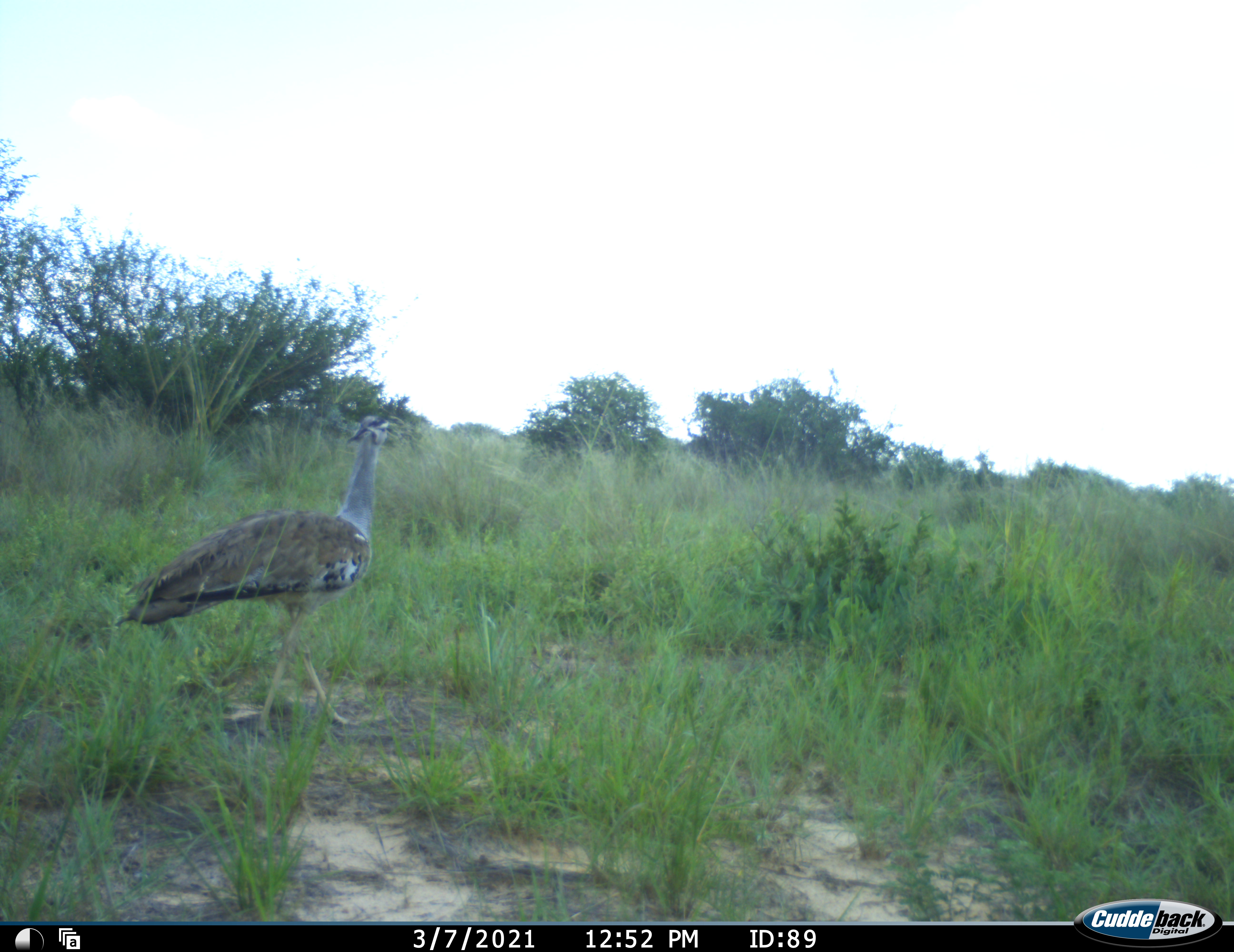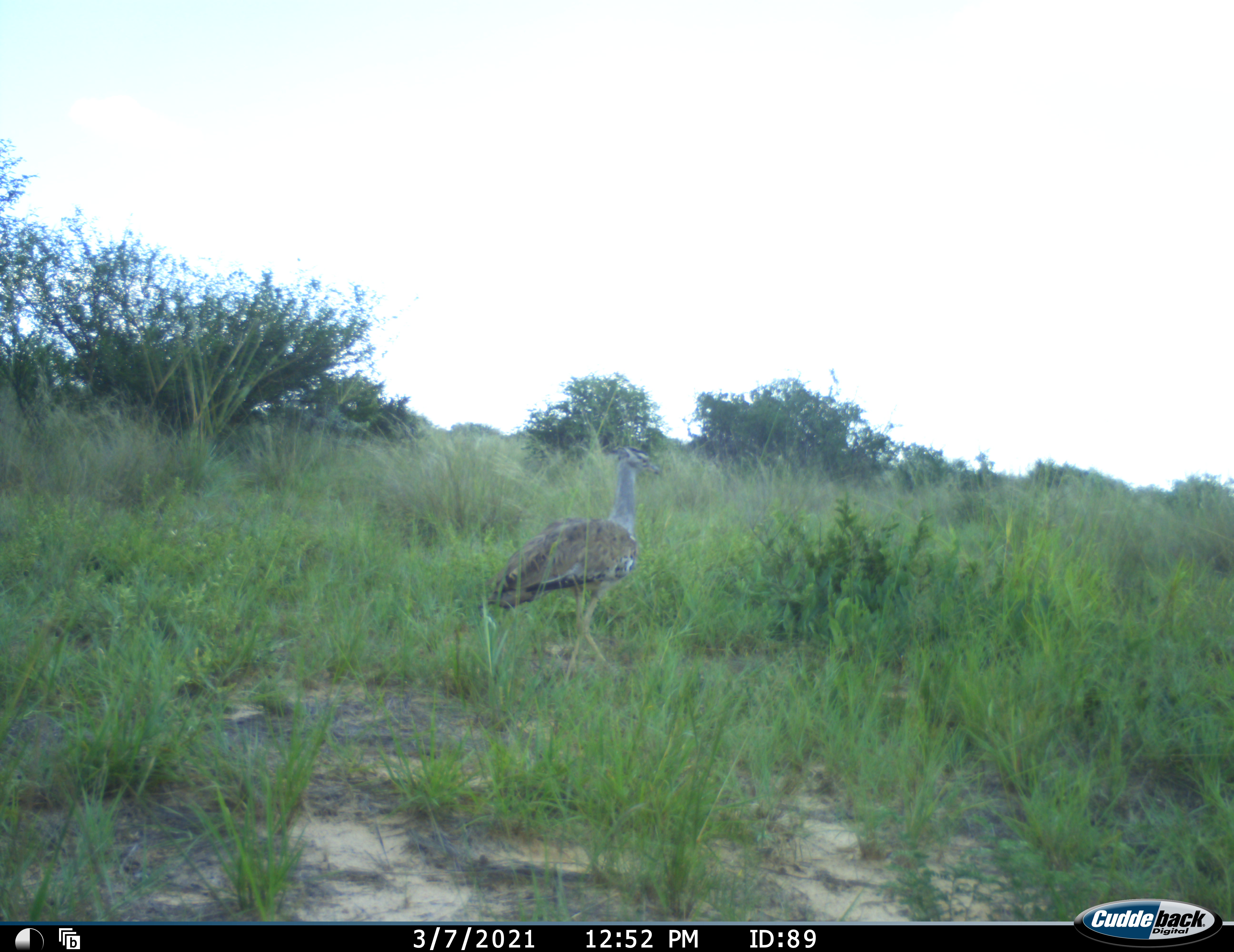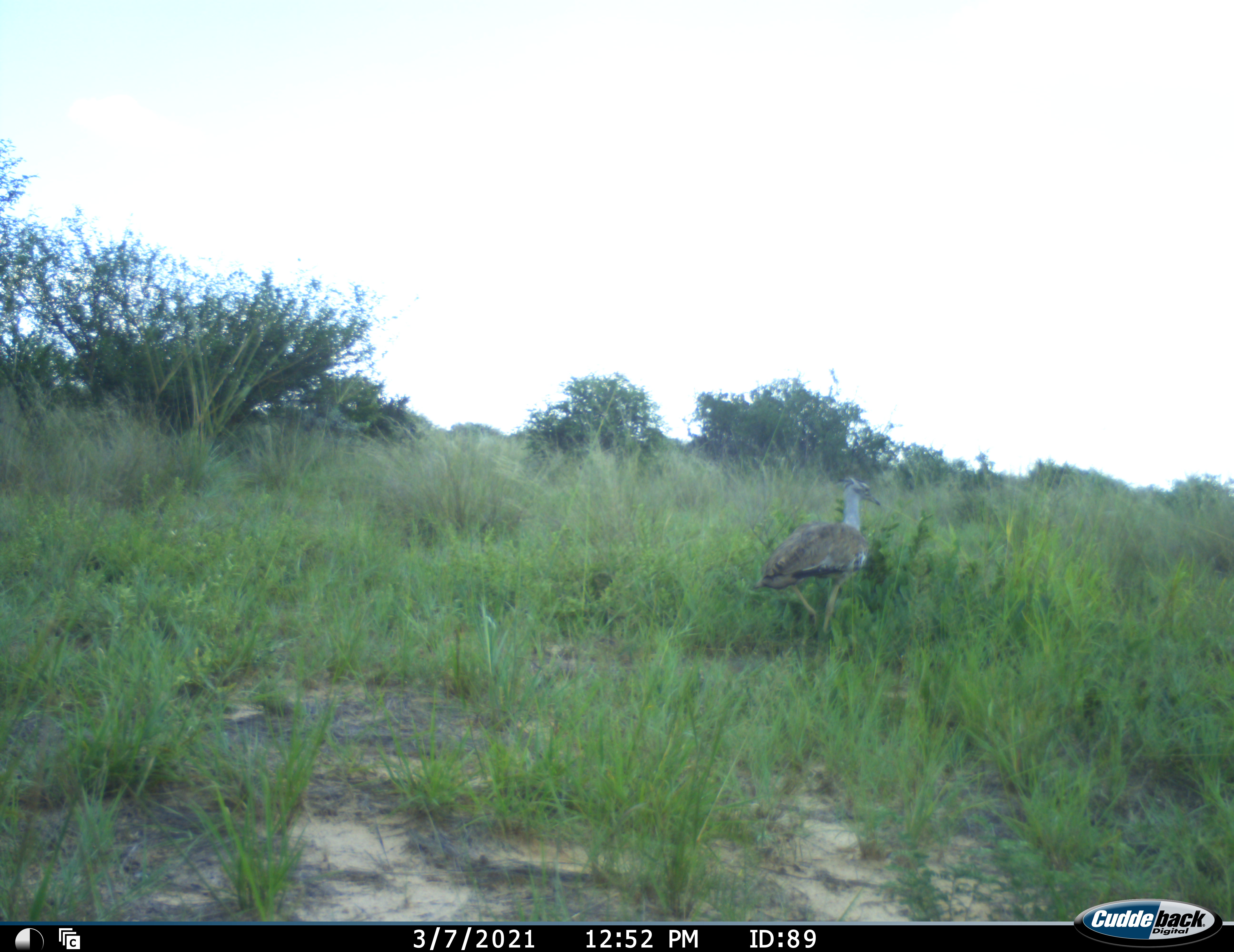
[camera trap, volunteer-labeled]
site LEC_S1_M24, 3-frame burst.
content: unidentified animal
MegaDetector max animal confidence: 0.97